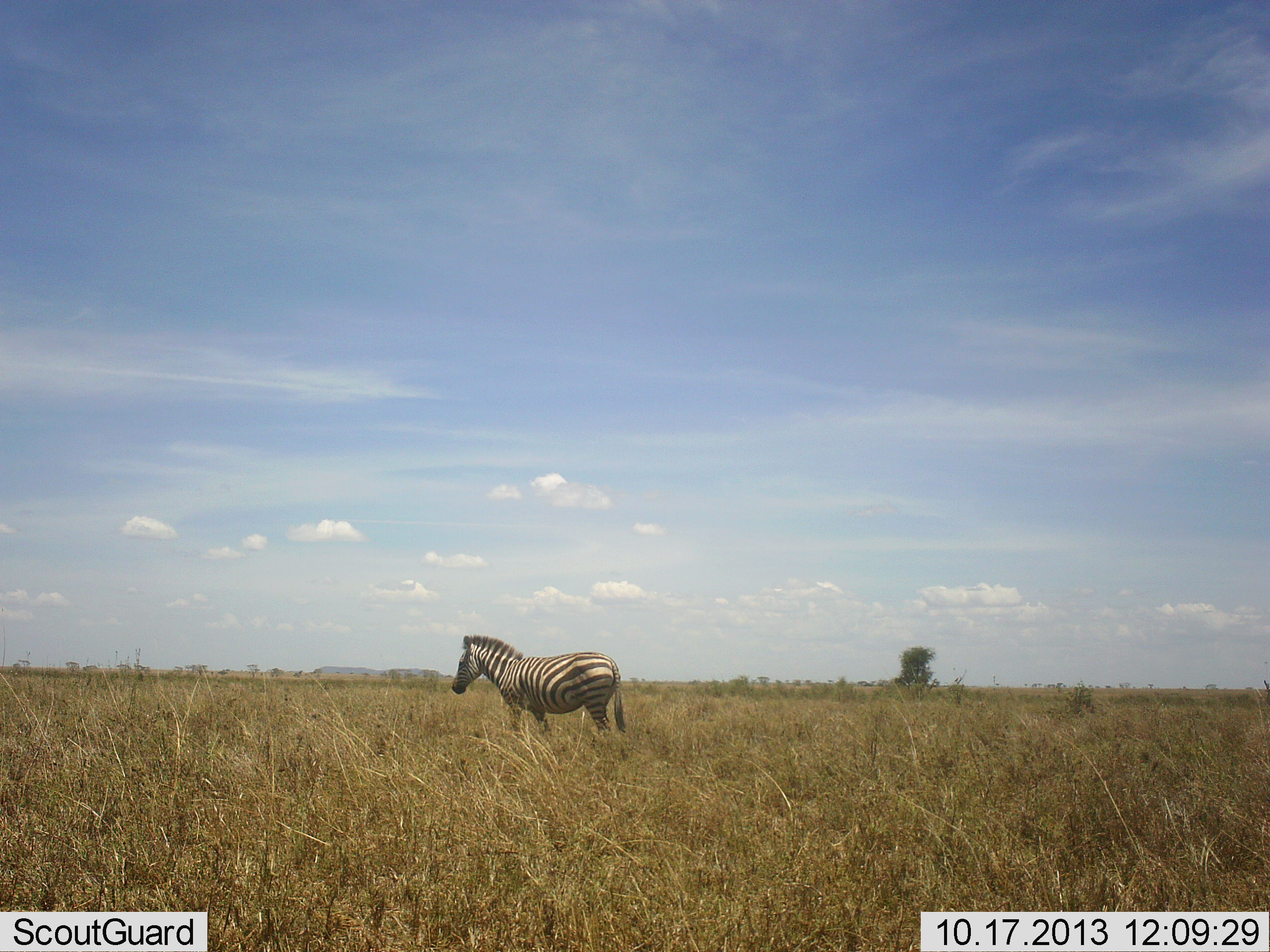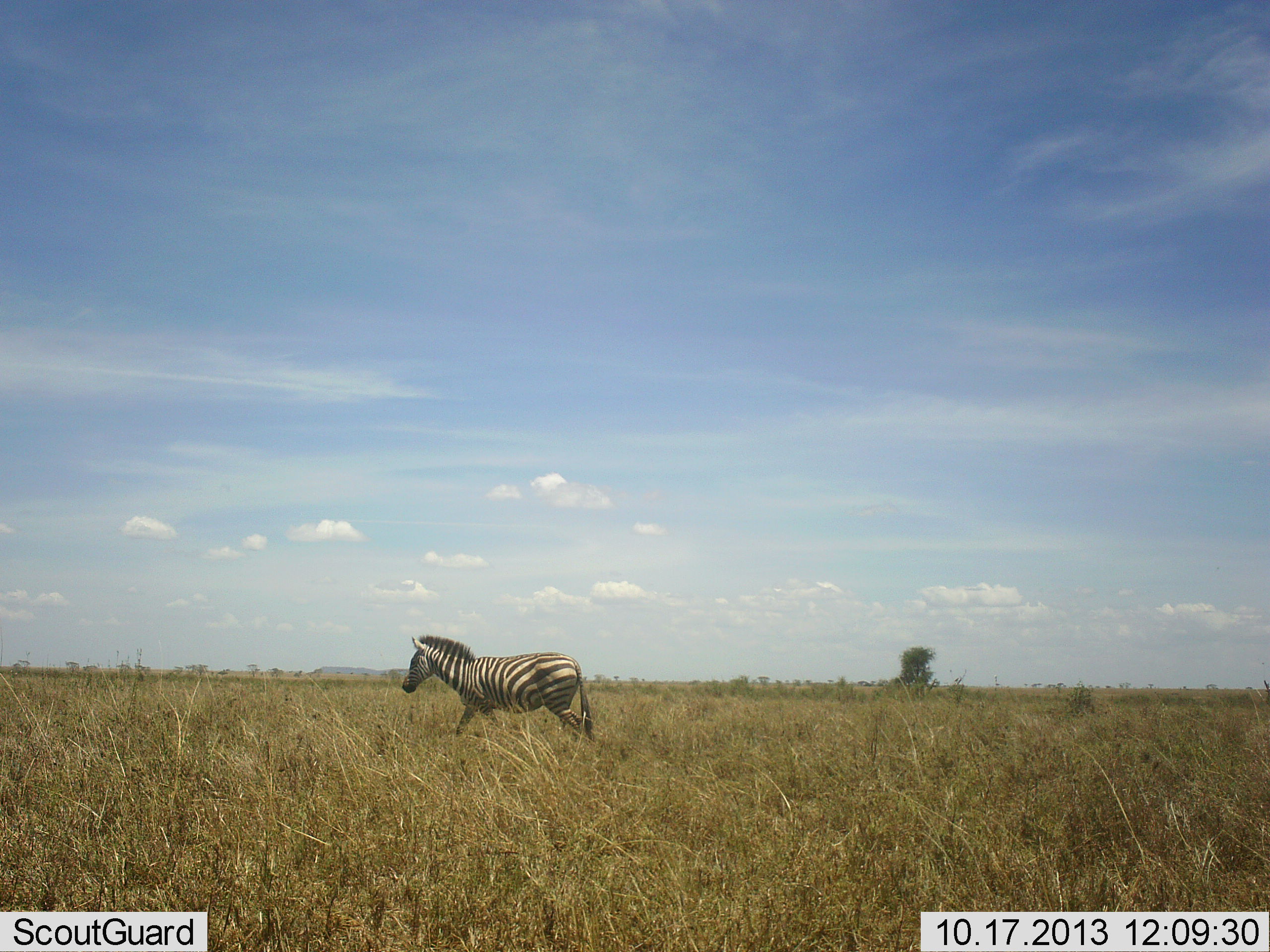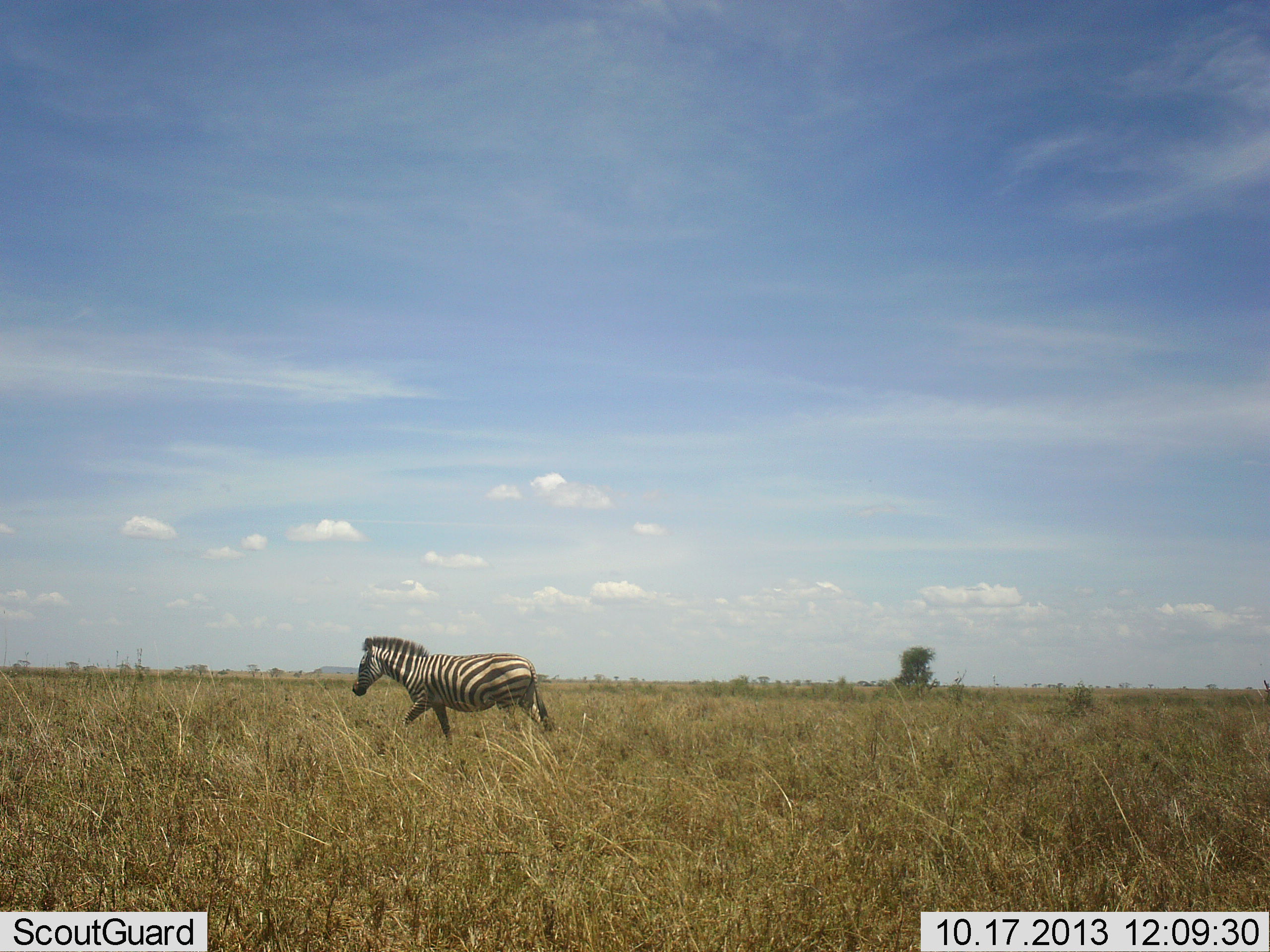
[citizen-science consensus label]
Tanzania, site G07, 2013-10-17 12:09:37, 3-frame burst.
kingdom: Animalia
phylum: Chordata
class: Mammalia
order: Perissodactyla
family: Equidae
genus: Equus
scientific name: Equus quagga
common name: plains zebra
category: zebra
Zebra (plains zebra) (Equus quagga), count 1. Behavior (volunteer vote fractions): standing 7%, resting 0%, moving 100%, interacting 0%. Young present (vote fraction): 0%. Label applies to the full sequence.